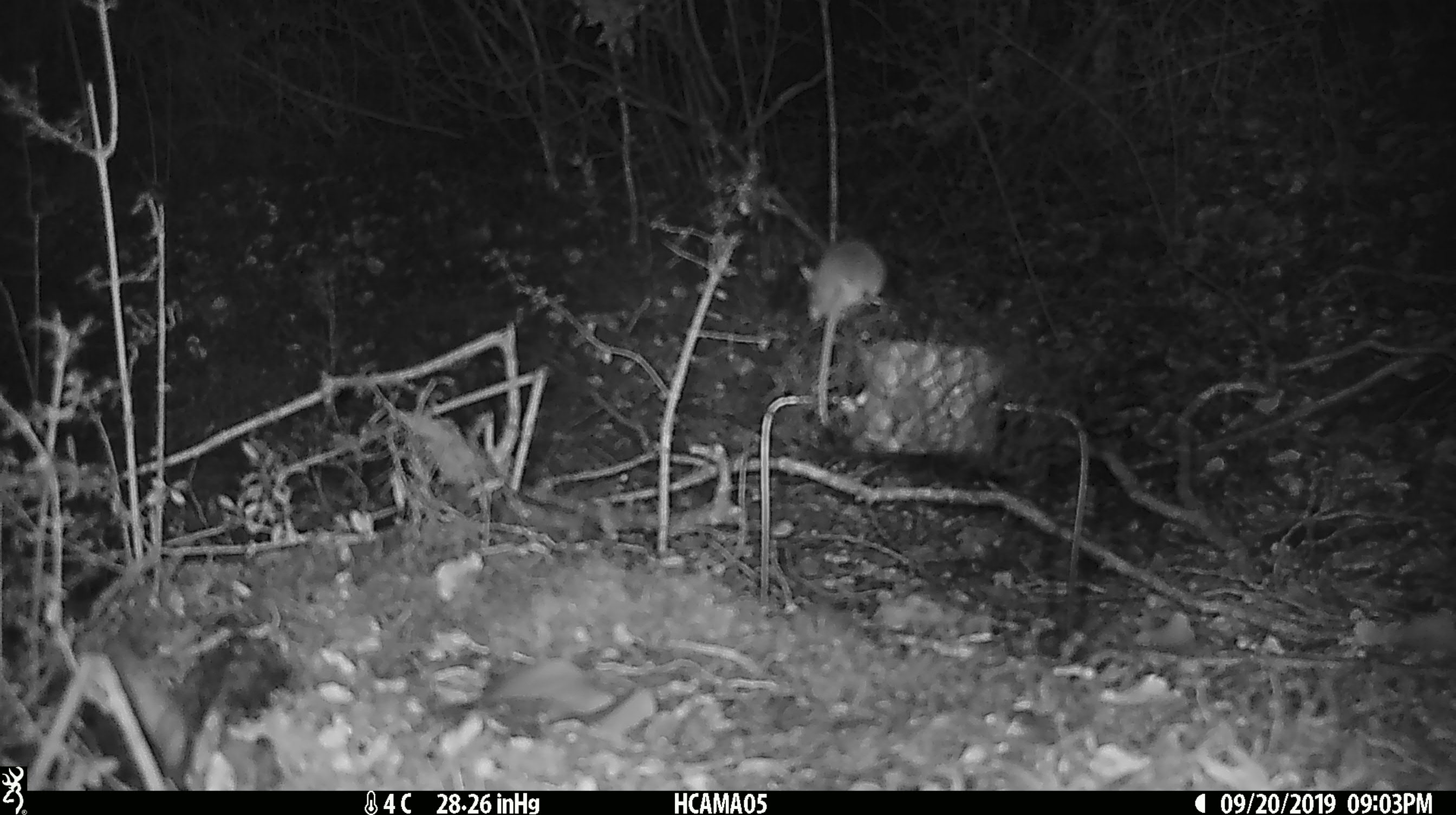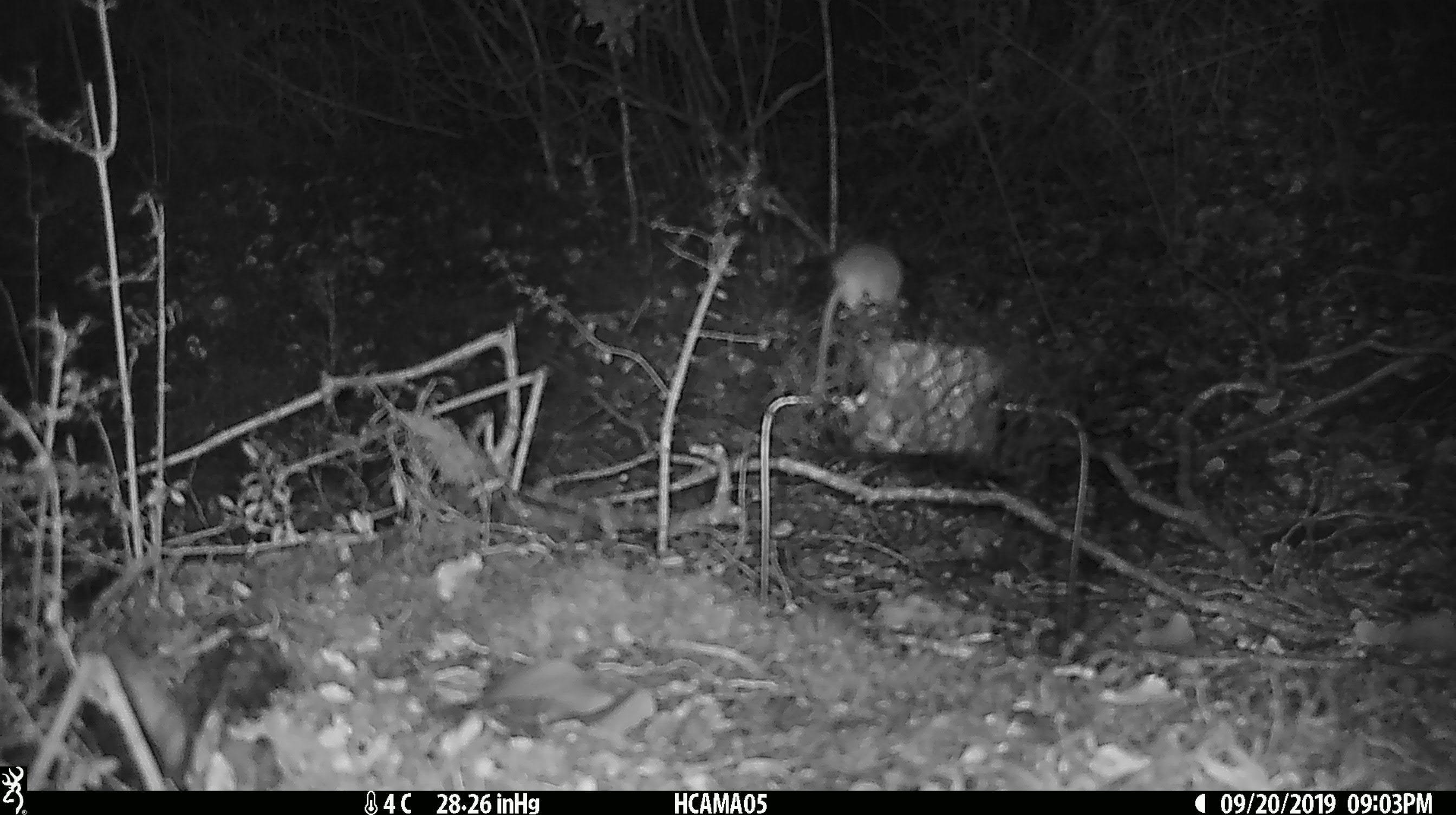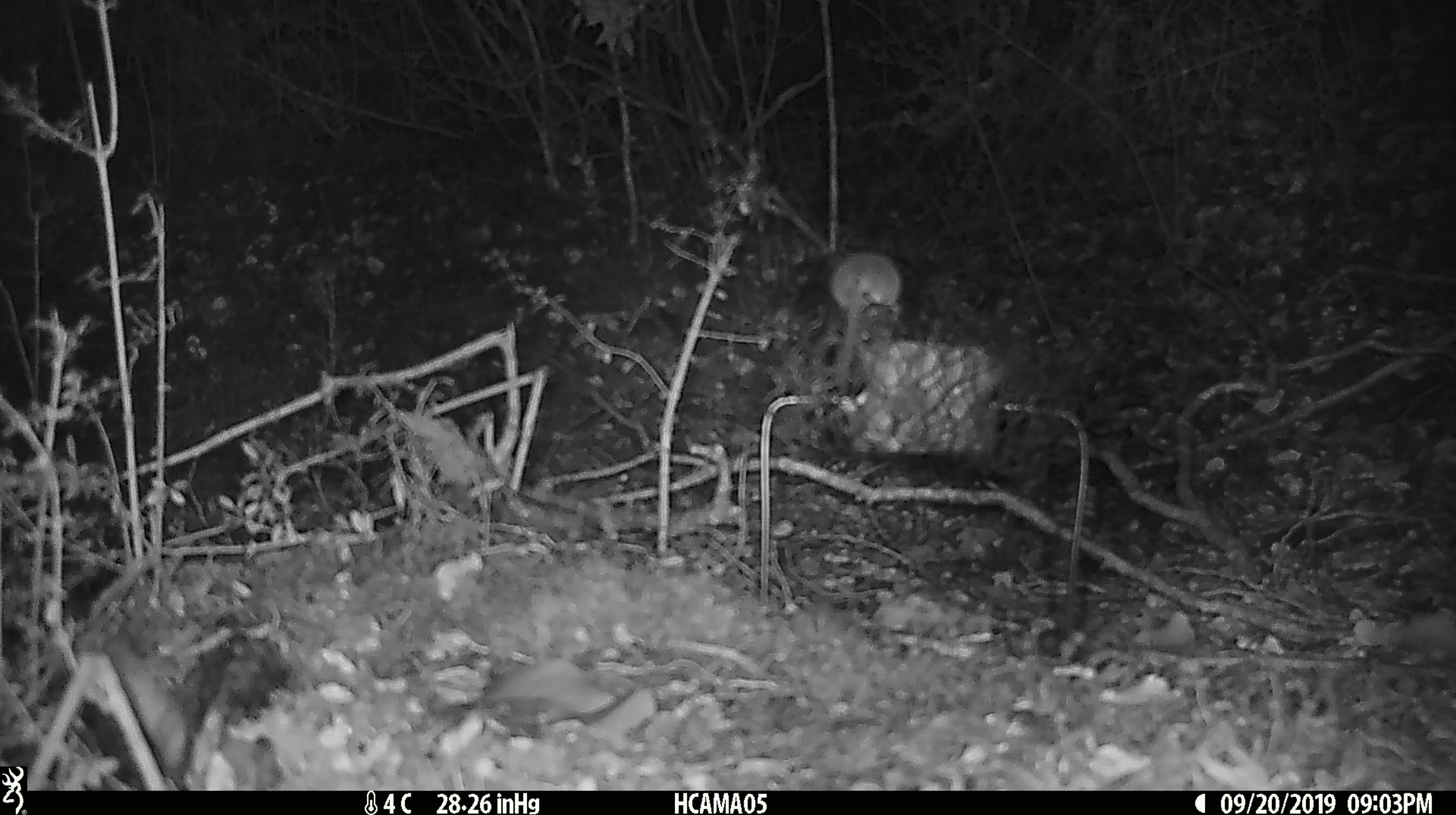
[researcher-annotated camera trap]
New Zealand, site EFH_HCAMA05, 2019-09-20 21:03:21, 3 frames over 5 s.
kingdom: Animalia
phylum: Chordata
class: Mammalia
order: Rodentia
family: Muridae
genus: Mus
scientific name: Mus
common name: mouse